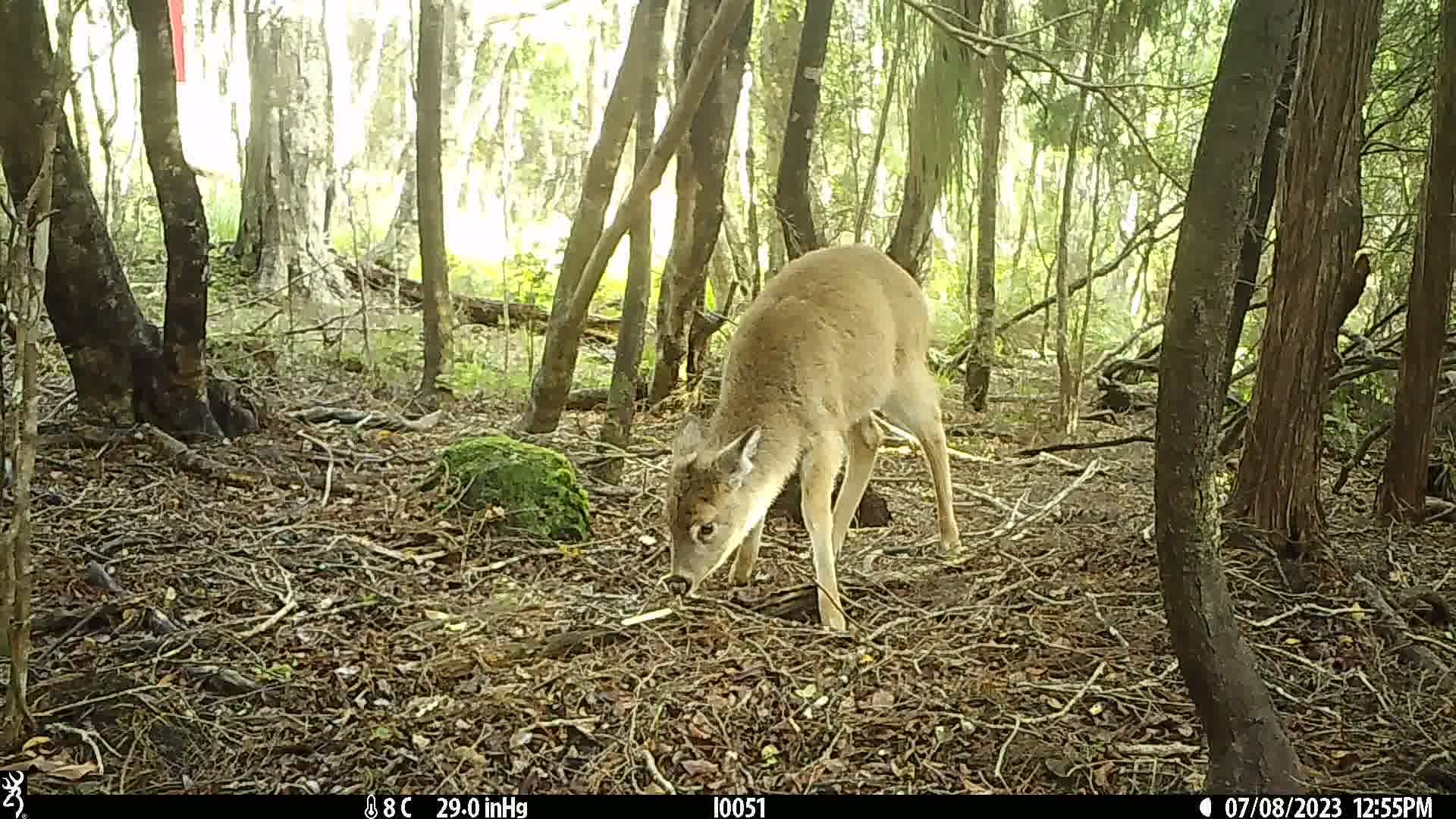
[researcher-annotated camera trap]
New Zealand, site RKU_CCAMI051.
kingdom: Animalia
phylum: Chordata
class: Mammalia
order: Artiodactyla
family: Cervidae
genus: Odocoileus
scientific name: Odocoileus virginianus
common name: white-tailed deer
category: white tailed deer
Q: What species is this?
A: White tailed deer (white-tailed deer) (Odocoileus virginianus).